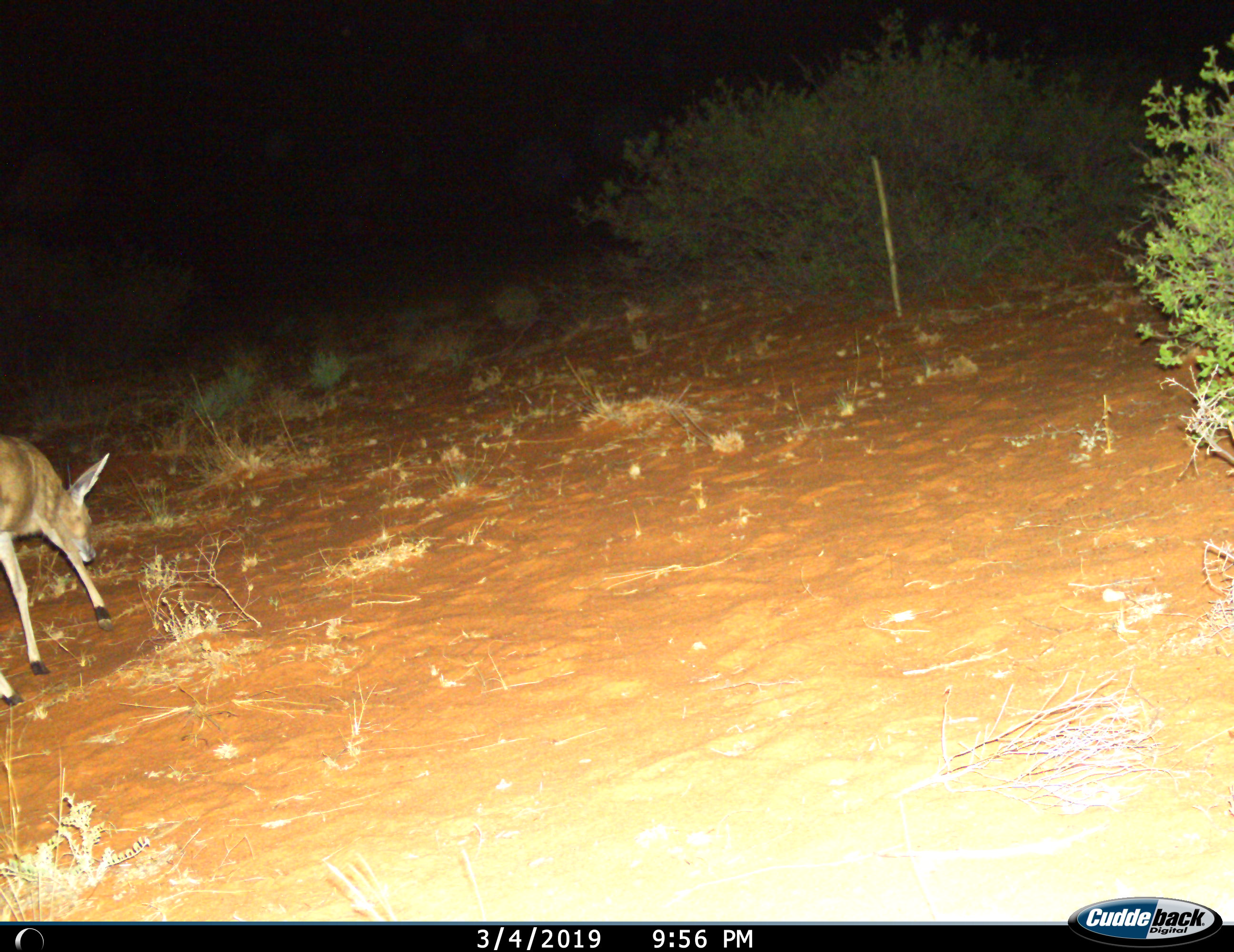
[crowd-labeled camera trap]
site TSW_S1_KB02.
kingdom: Animalia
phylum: Chordata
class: Mammalia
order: Artiodactyla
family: Bovidae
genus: Sylvicapra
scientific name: Sylvicapra grimmia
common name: common duiker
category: duikercommongrey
Duikercommongrey (common duiker) (Sylvicapra grimmia), count 1. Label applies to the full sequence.